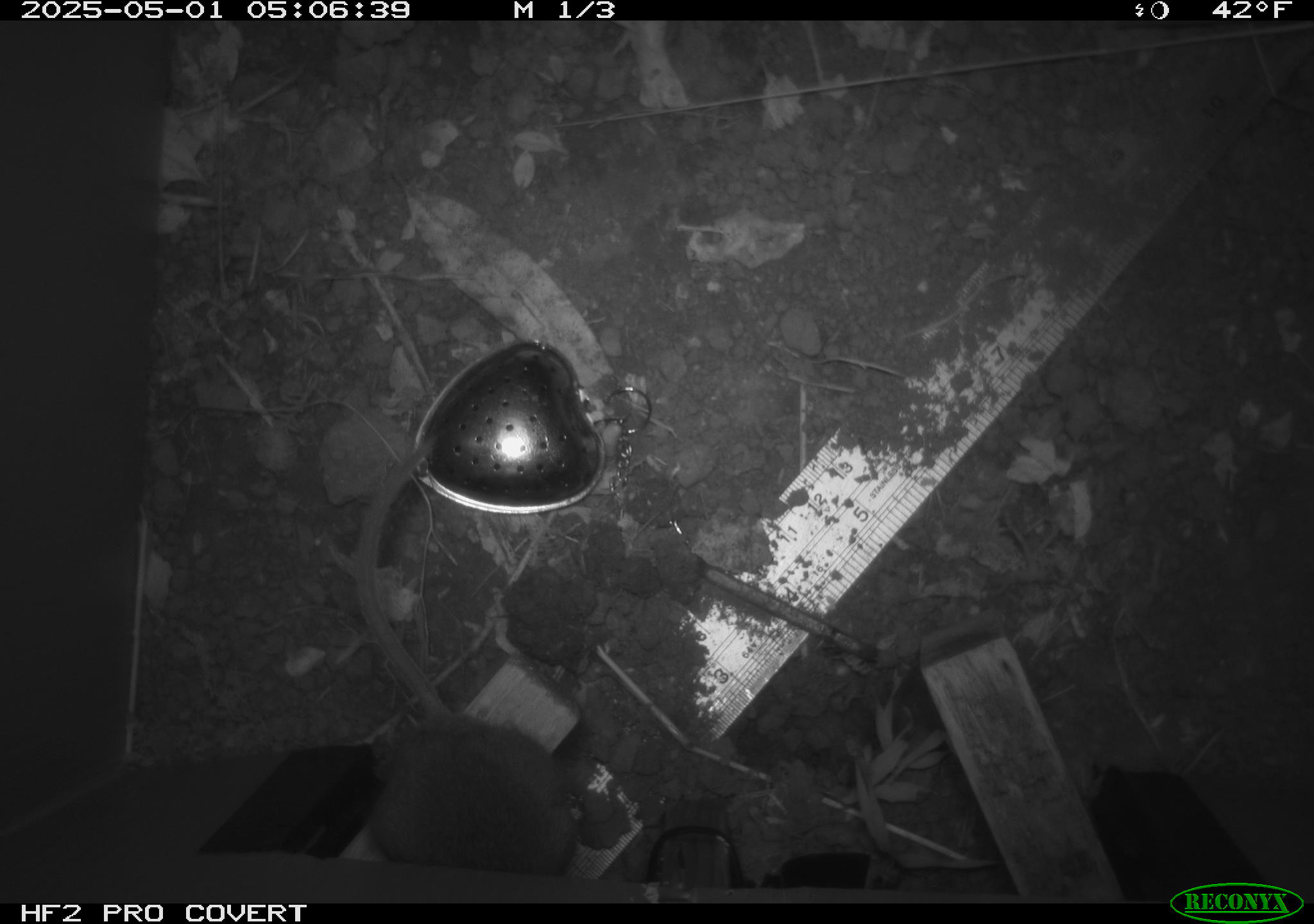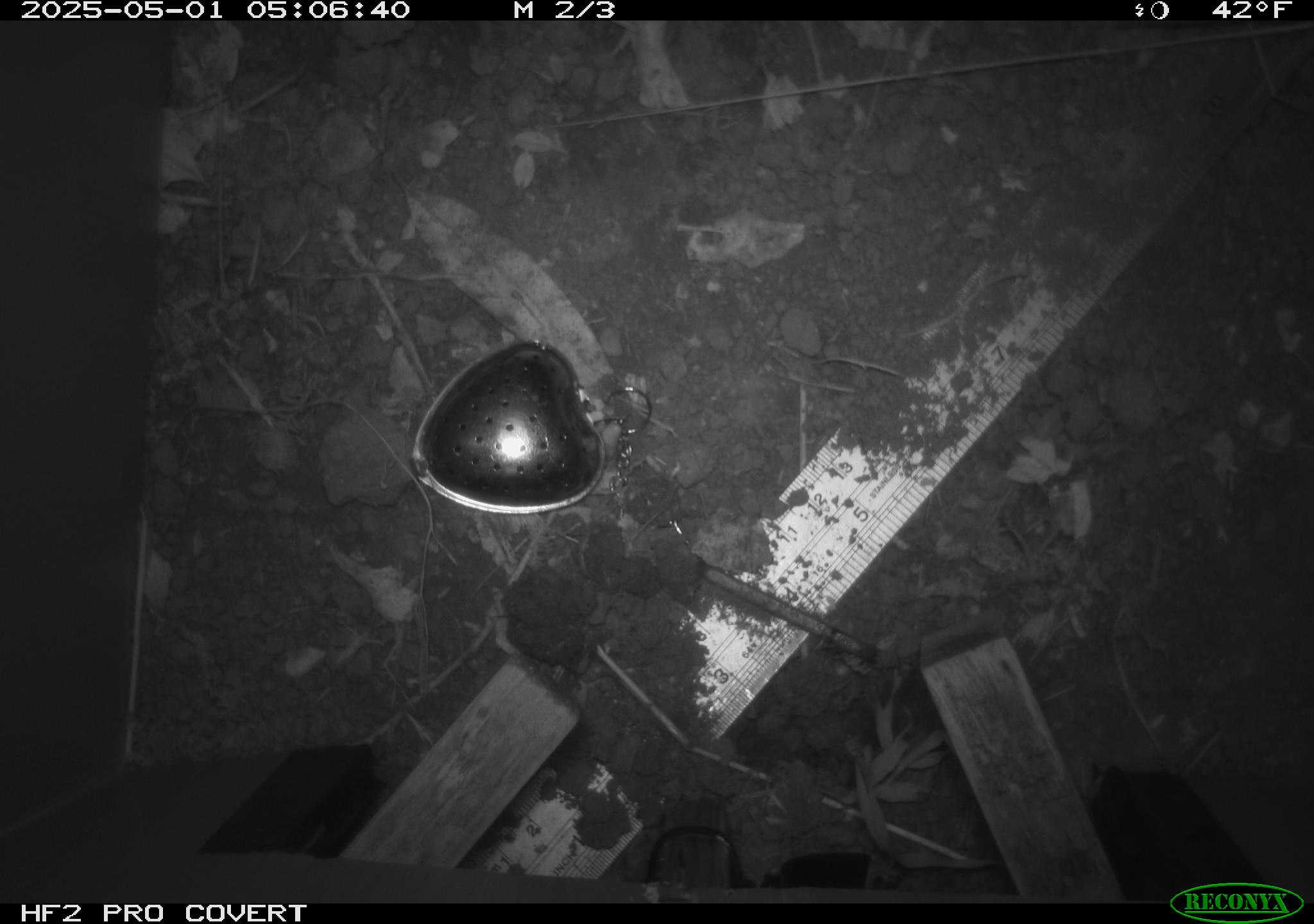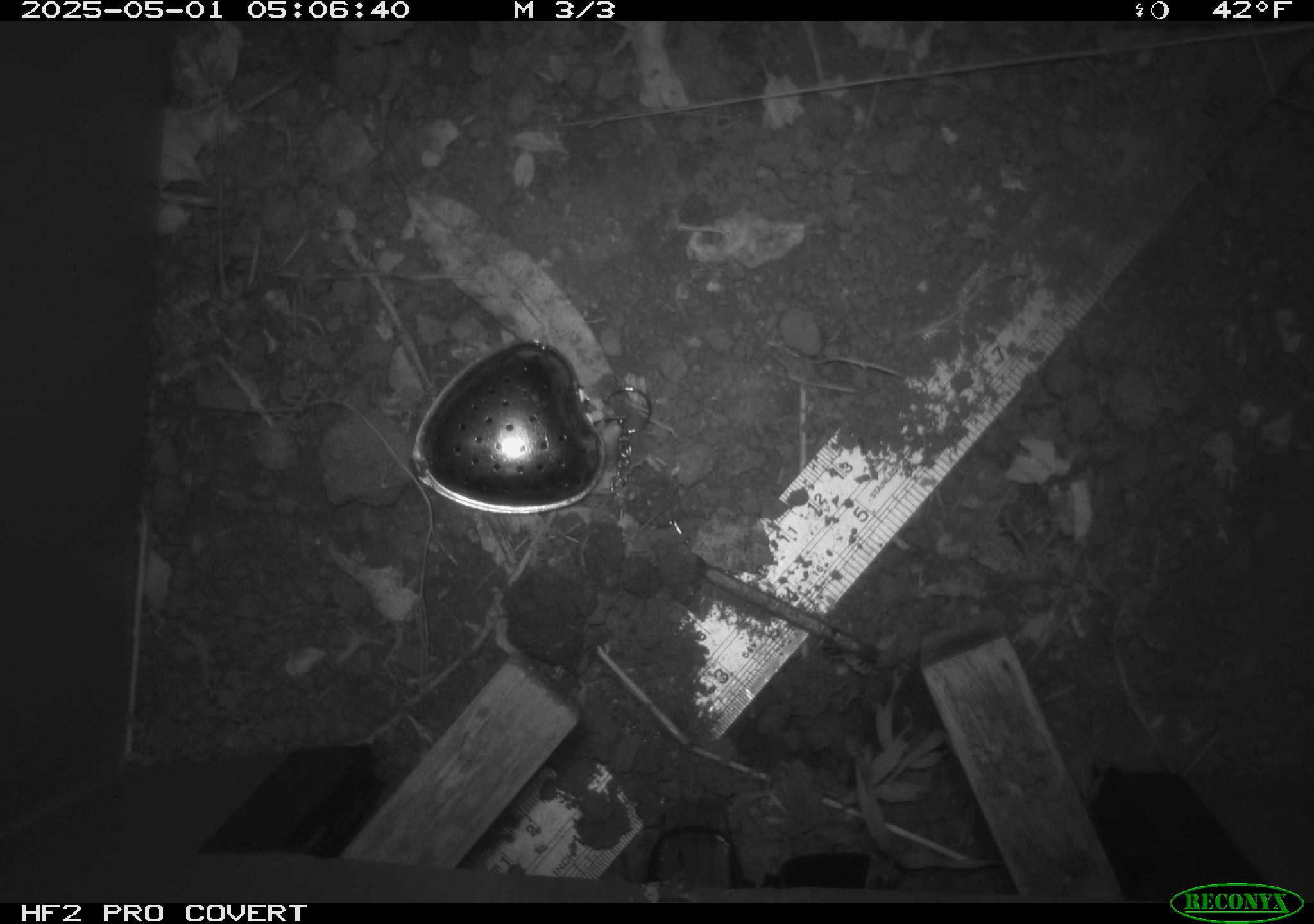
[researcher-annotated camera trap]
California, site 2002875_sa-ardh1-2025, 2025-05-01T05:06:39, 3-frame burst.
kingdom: Animalia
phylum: Chordata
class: Mammalia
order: Rodentia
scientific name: Rodentia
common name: mouse species